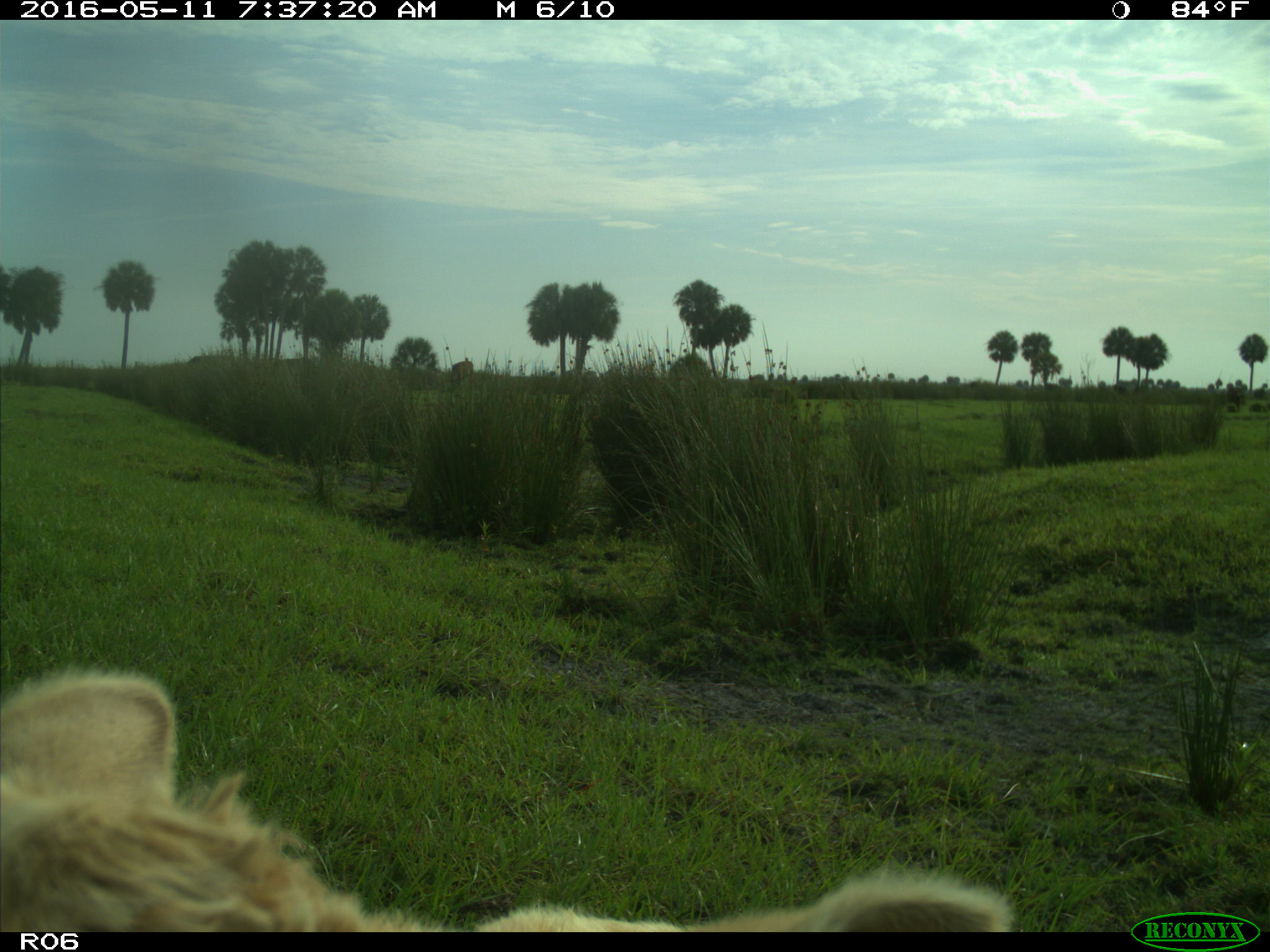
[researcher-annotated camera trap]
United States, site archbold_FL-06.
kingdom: Animalia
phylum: Chordata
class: Mammalia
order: Artiodactyla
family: Bovidae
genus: Bos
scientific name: Bos taurus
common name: domestic cow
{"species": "Bos taurus (domestic cow)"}